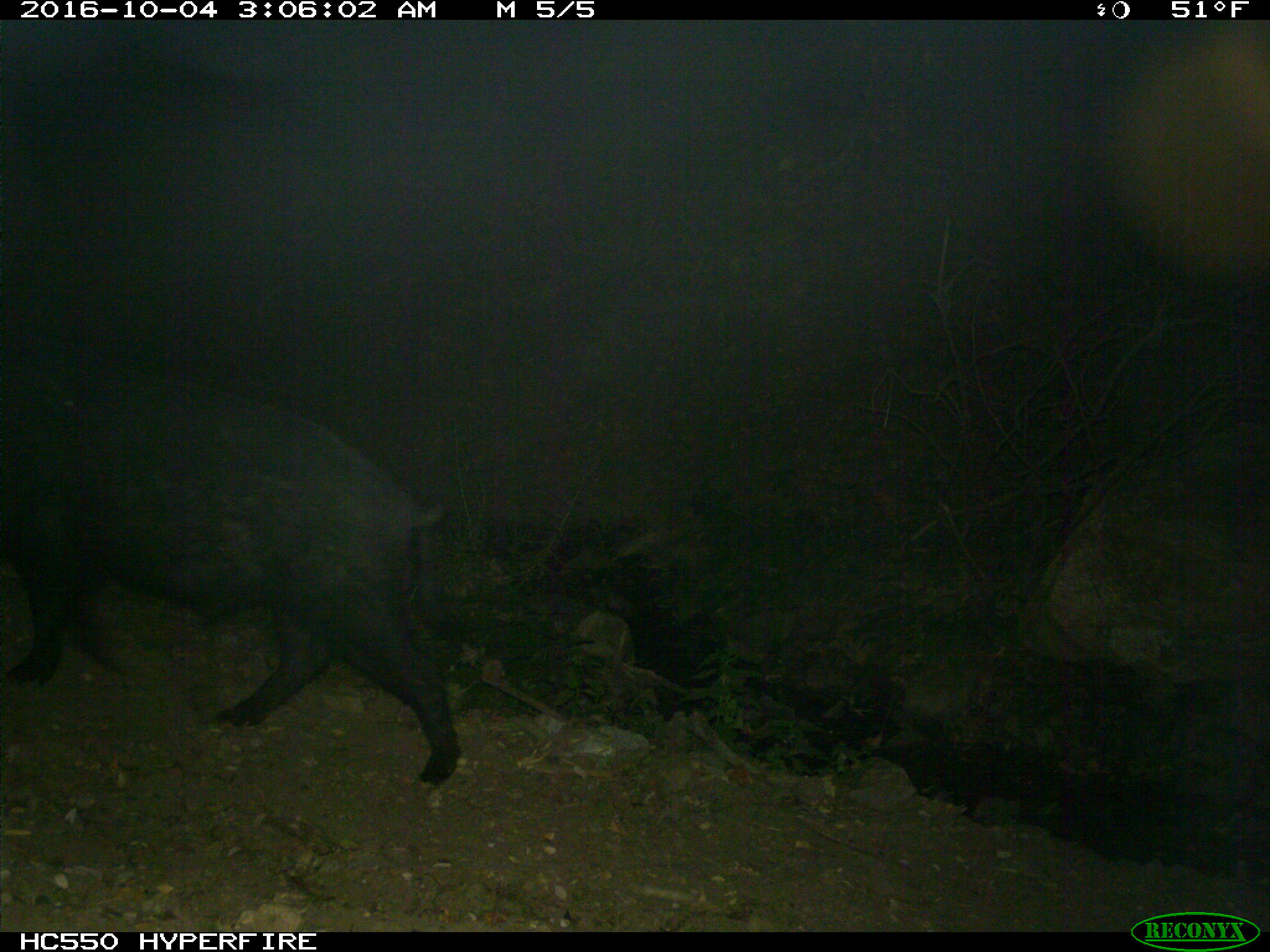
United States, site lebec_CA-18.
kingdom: Animalia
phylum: Chordata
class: Mammalia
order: Artiodactyla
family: Suidae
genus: Sus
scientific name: Sus scrofa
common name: wild boar